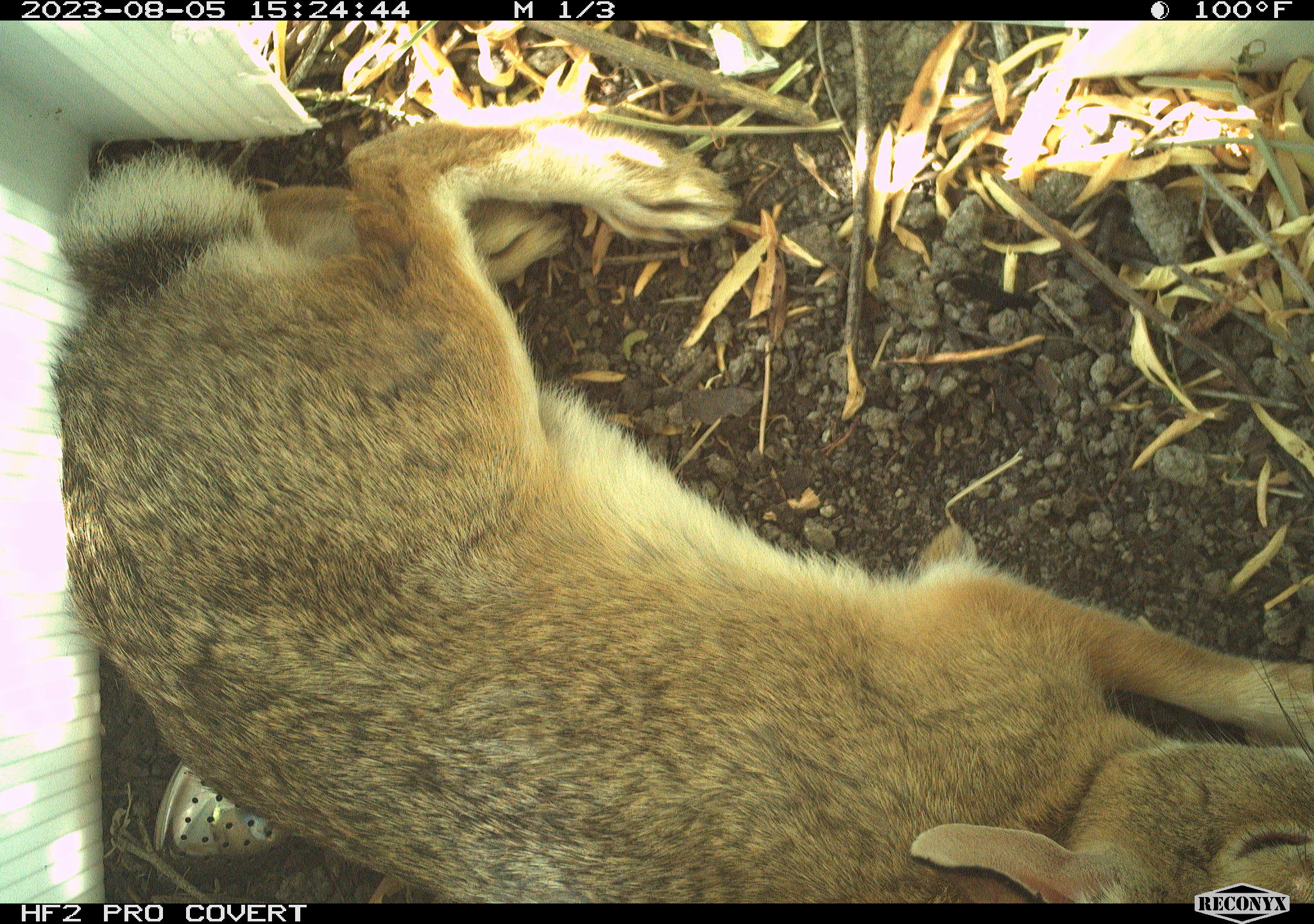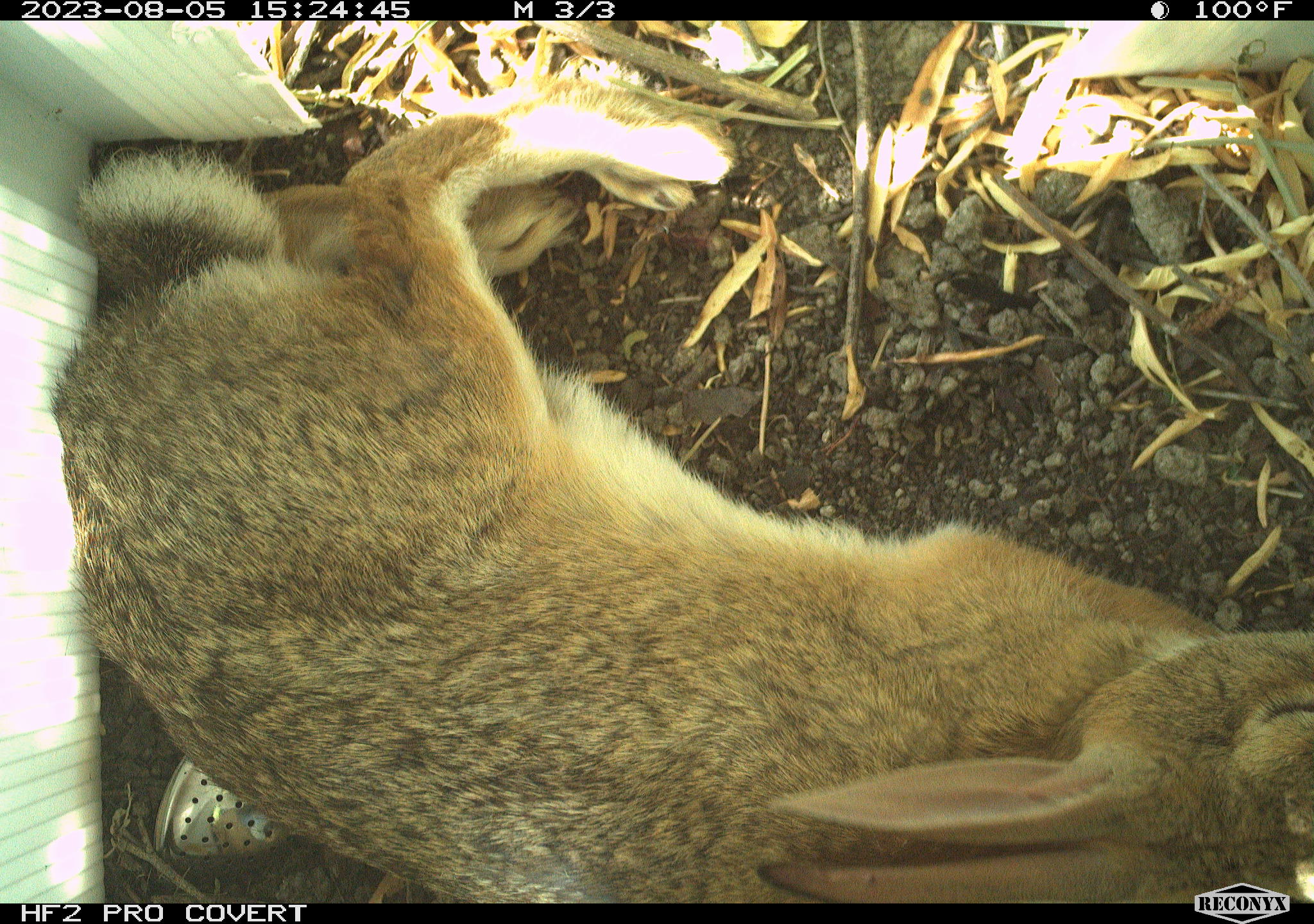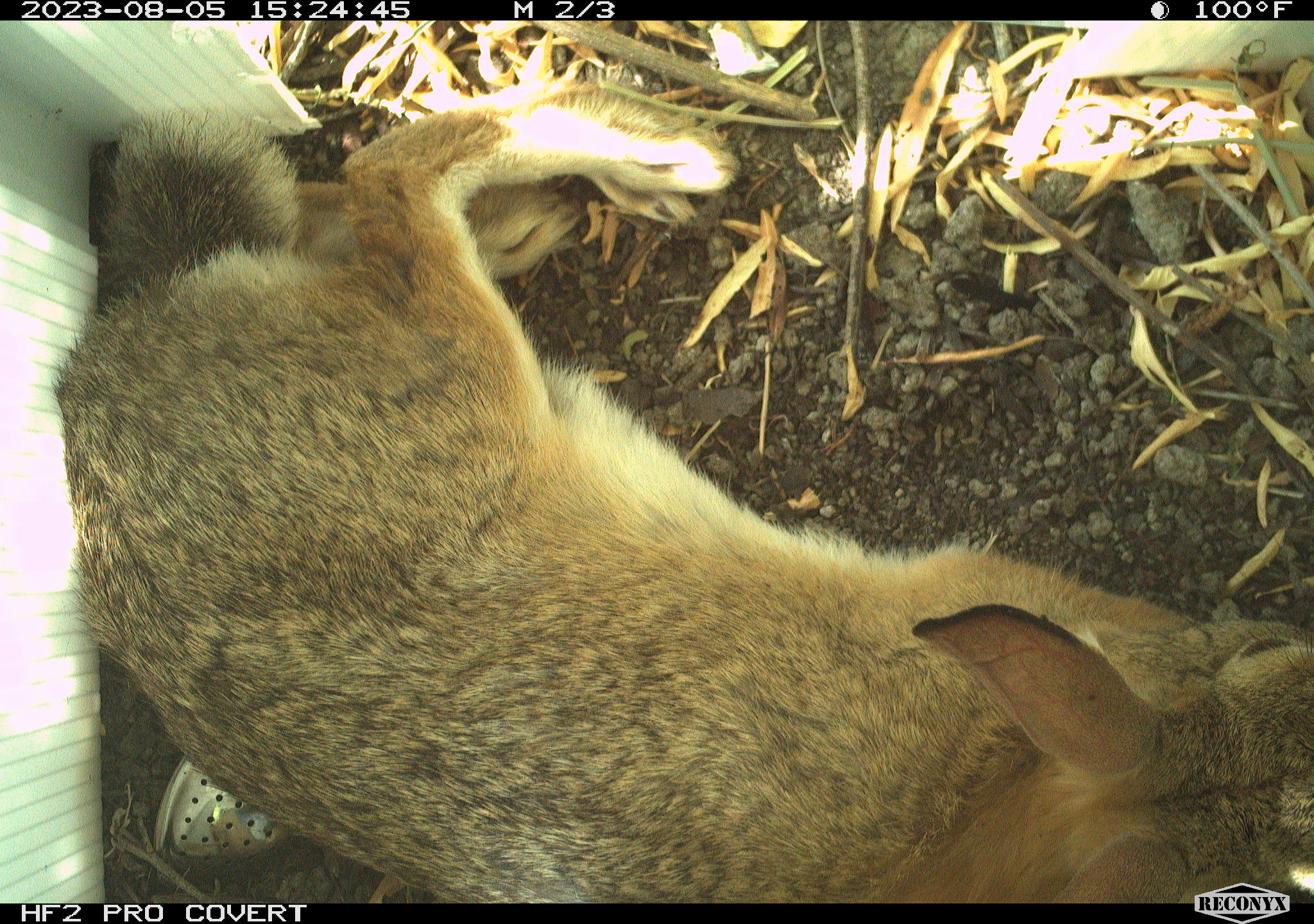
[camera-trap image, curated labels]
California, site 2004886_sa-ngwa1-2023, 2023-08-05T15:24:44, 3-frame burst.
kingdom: Animalia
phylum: Chordata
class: Mammalia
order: Lagomorpha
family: Leporidae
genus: Sylvilagus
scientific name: Sylvilagus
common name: cottontail rabbits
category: sylvilagus species